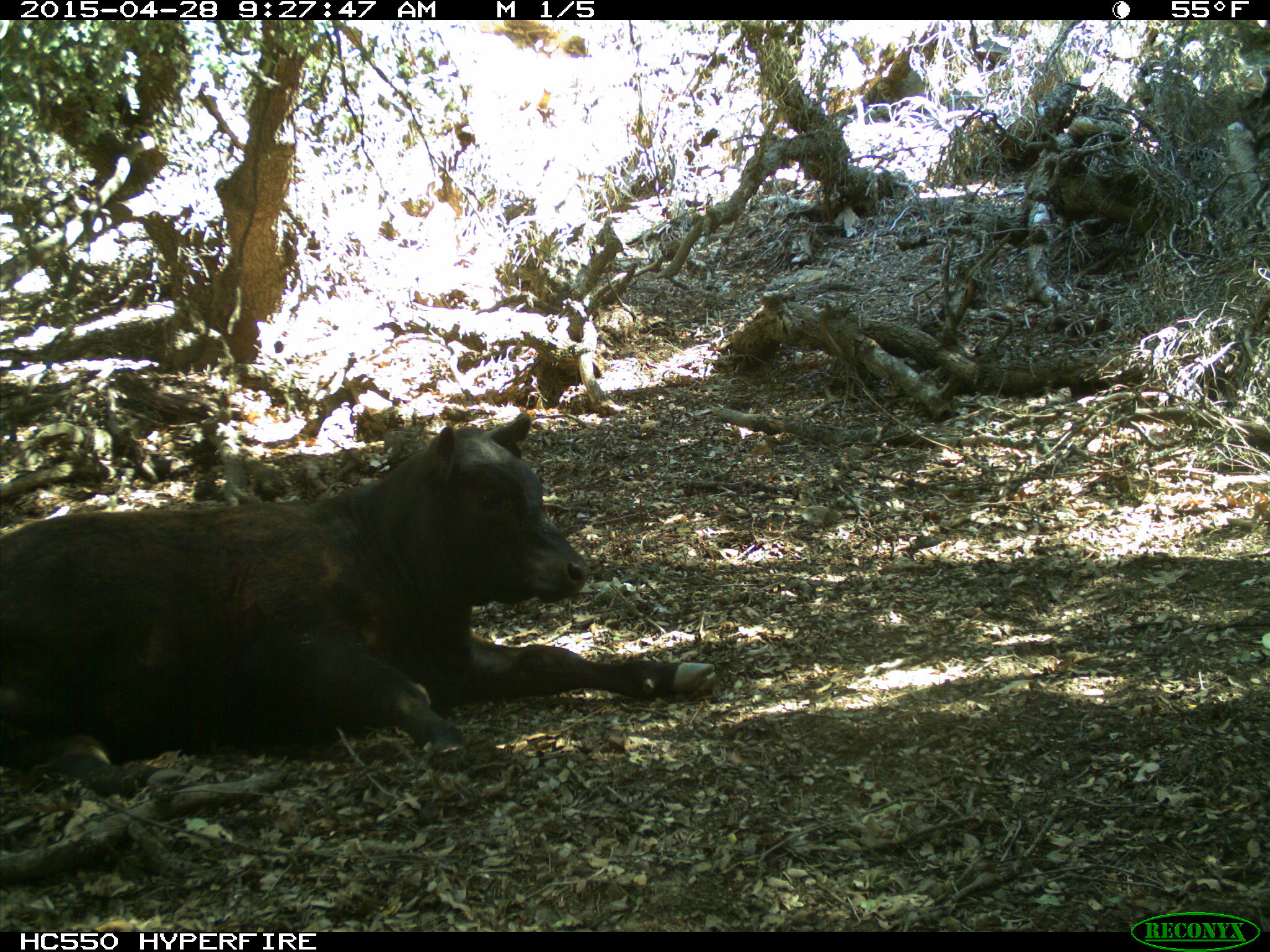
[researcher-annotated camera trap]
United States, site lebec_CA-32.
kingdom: Animalia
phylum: Chordata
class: Mammalia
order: Artiodactyla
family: Bovidae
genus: Bos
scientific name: Bos taurus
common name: domestic cow